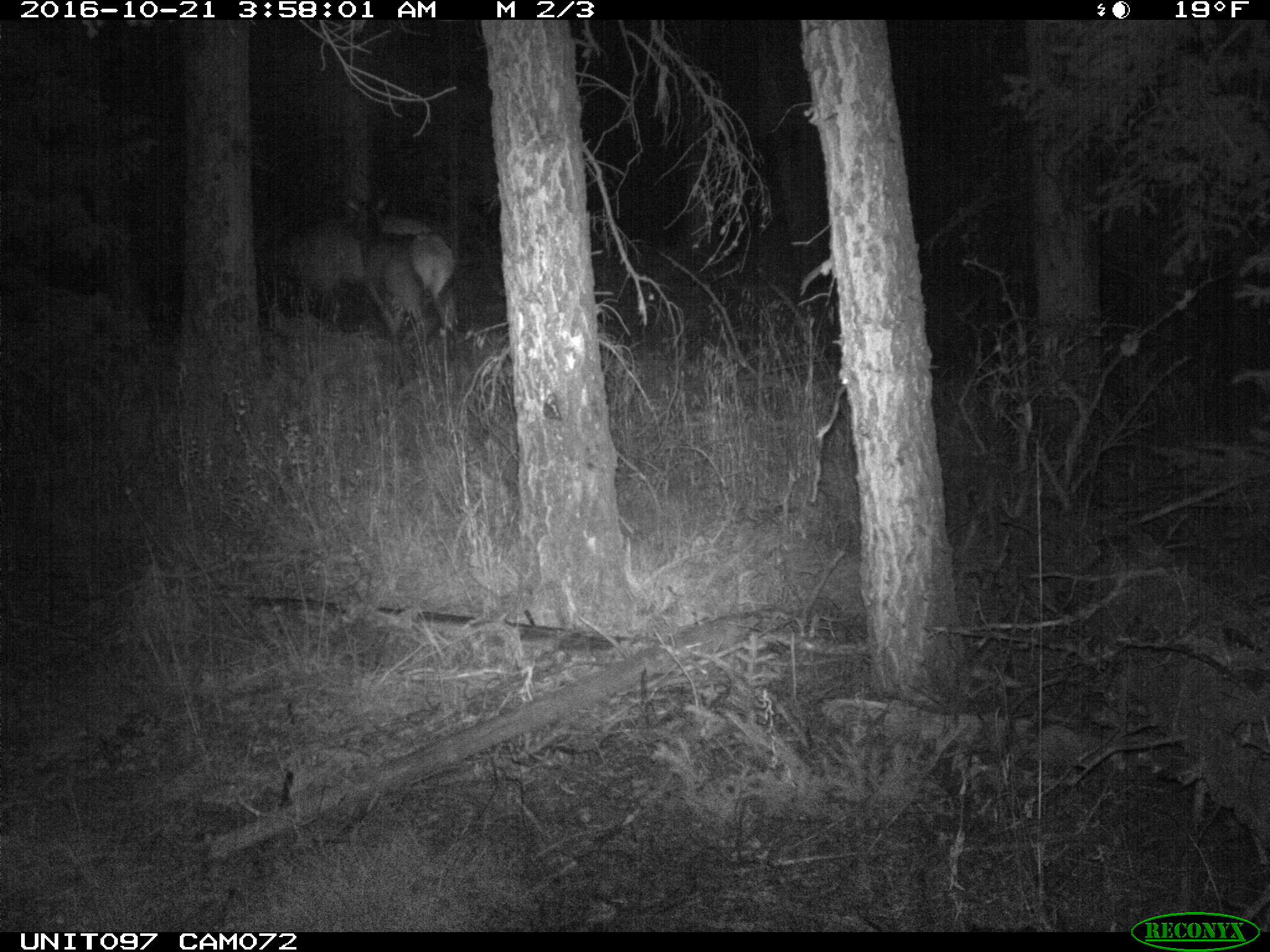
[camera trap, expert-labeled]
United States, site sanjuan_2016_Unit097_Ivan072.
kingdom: Animalia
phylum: Chordata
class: Mammalia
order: Artiodactyla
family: Cervidae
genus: Cervus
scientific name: Cervus elaphus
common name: red deer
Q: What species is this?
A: Cervus elaphus (red deer).